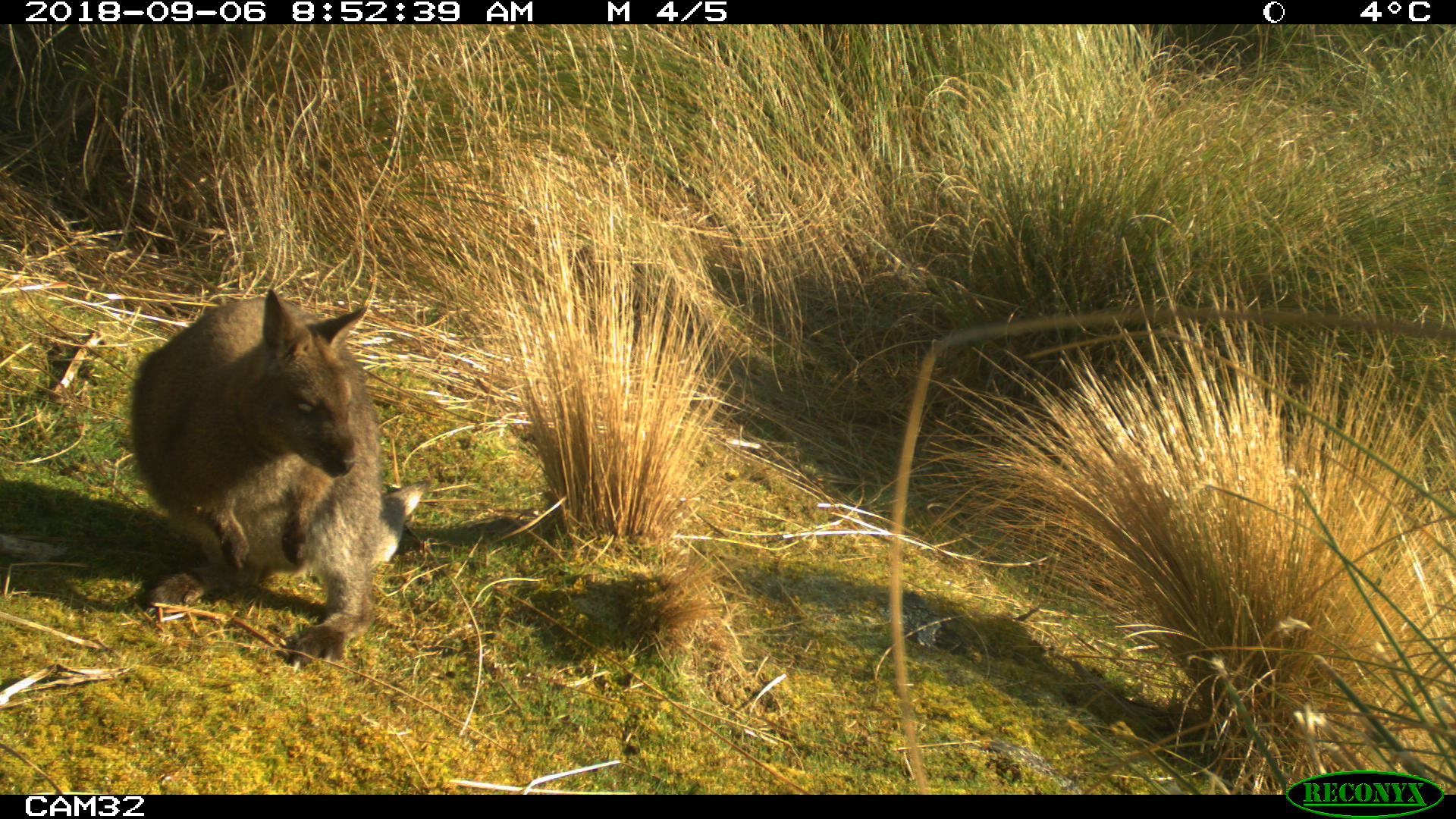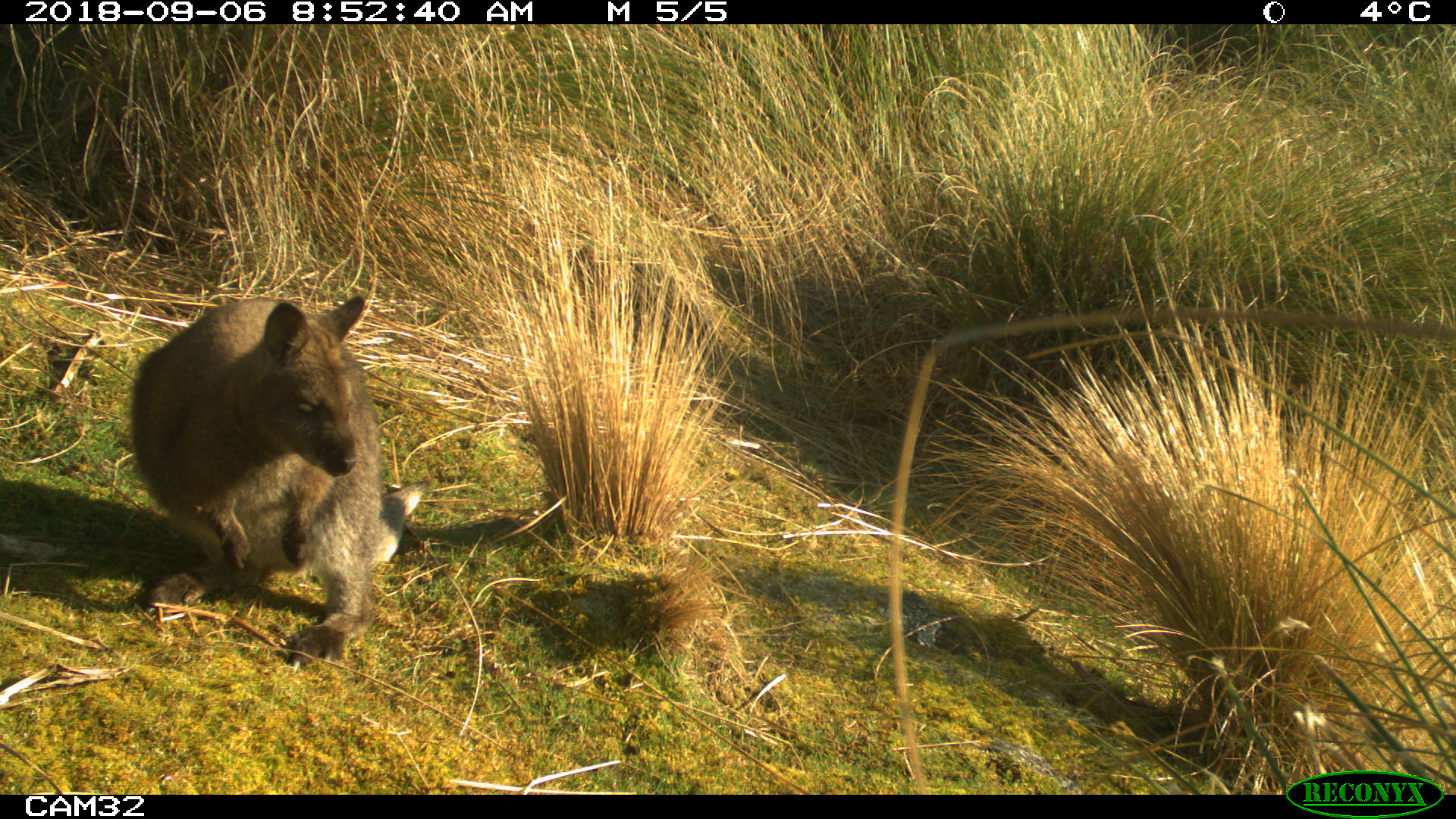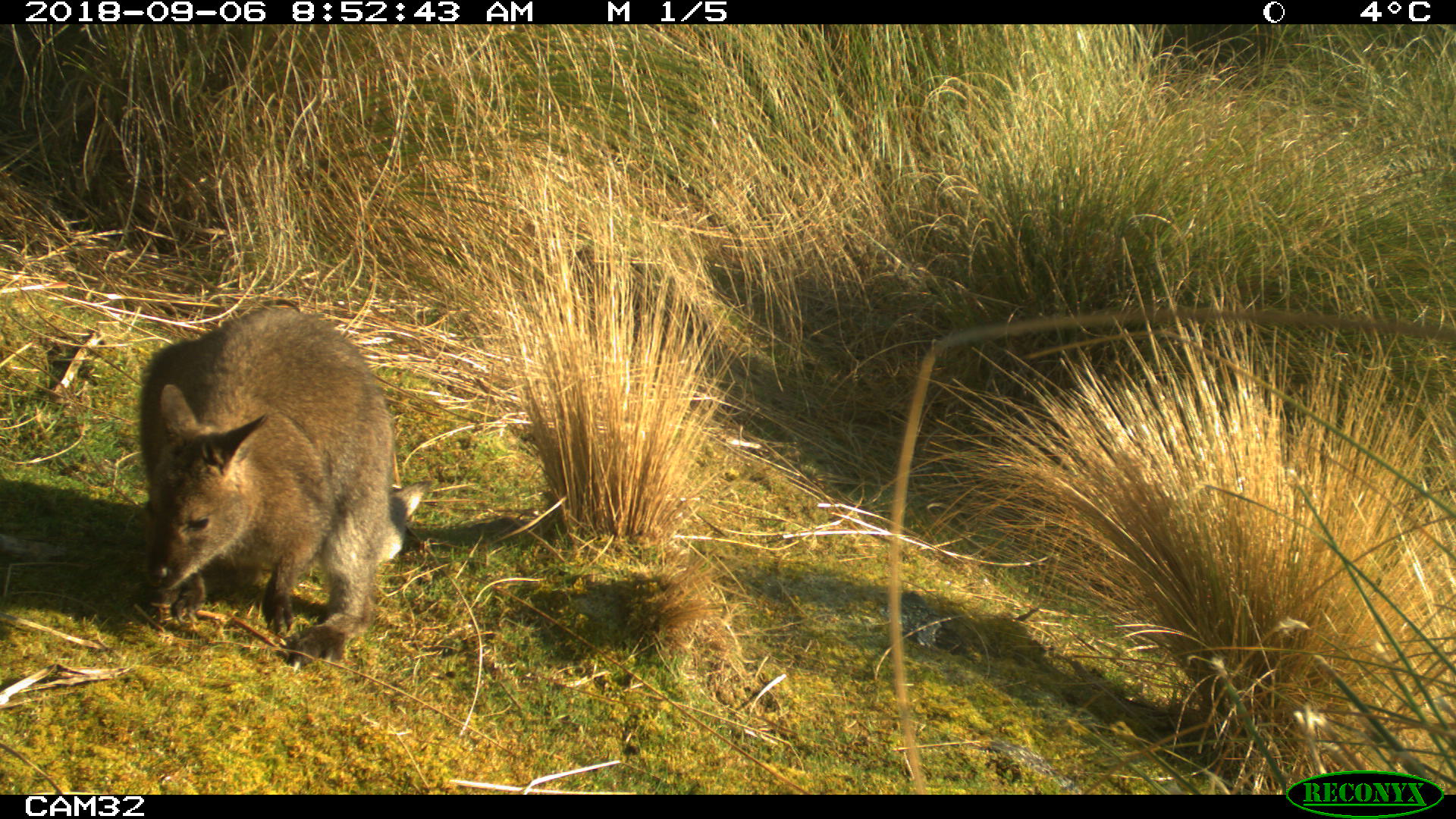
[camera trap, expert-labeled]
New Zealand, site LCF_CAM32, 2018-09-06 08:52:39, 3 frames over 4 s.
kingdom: Animalia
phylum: Chordata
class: Mammalia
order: Diprotodontia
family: Macropodidae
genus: Notamacropus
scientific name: Notamacropus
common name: wallaby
Wallaby (Notamacropus).